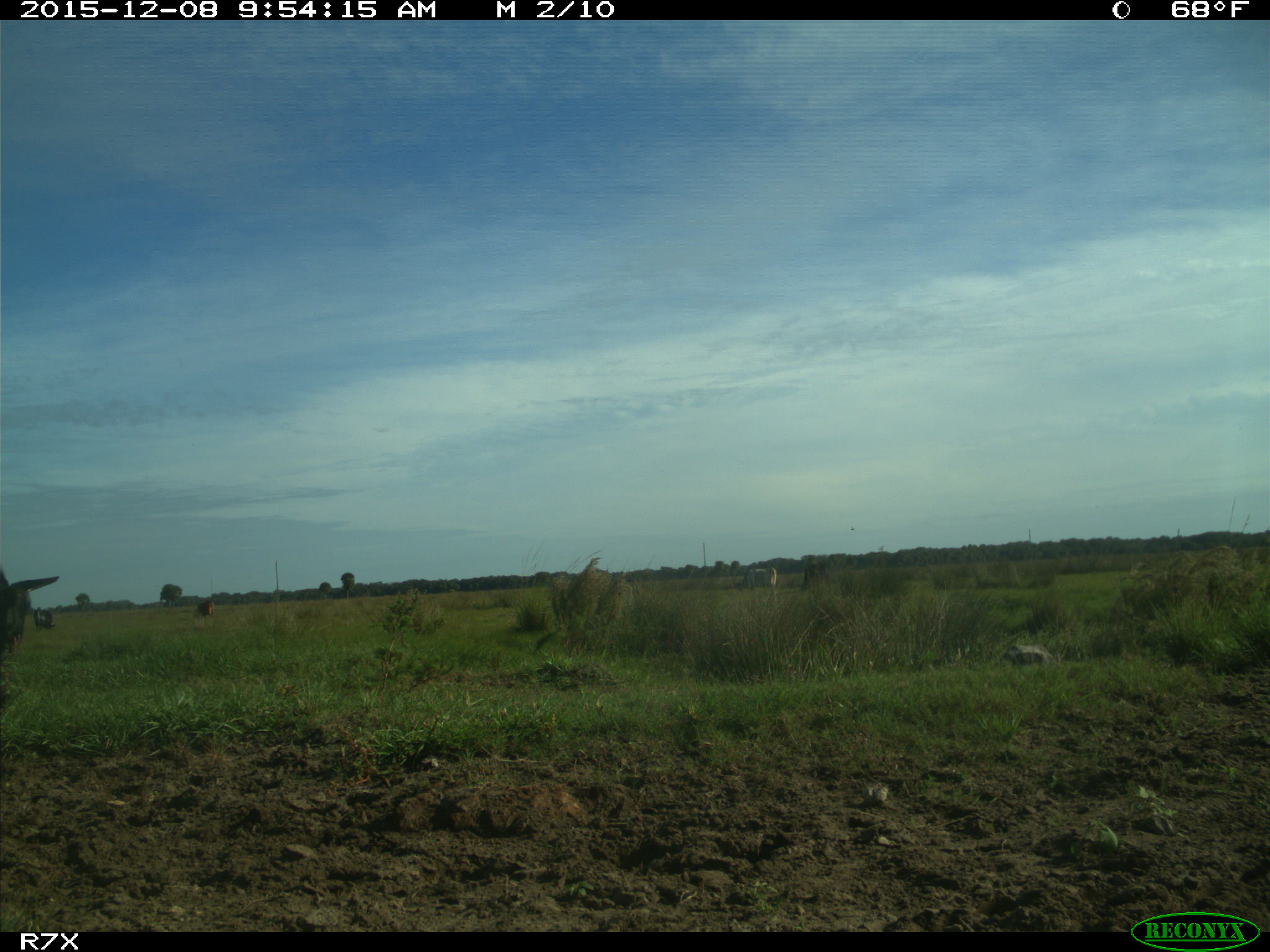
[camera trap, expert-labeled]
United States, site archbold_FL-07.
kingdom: Animalia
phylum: Chordata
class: Mammalia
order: Artiodactyla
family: Bovidae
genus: Bos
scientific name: Bos taurus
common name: domestic cow